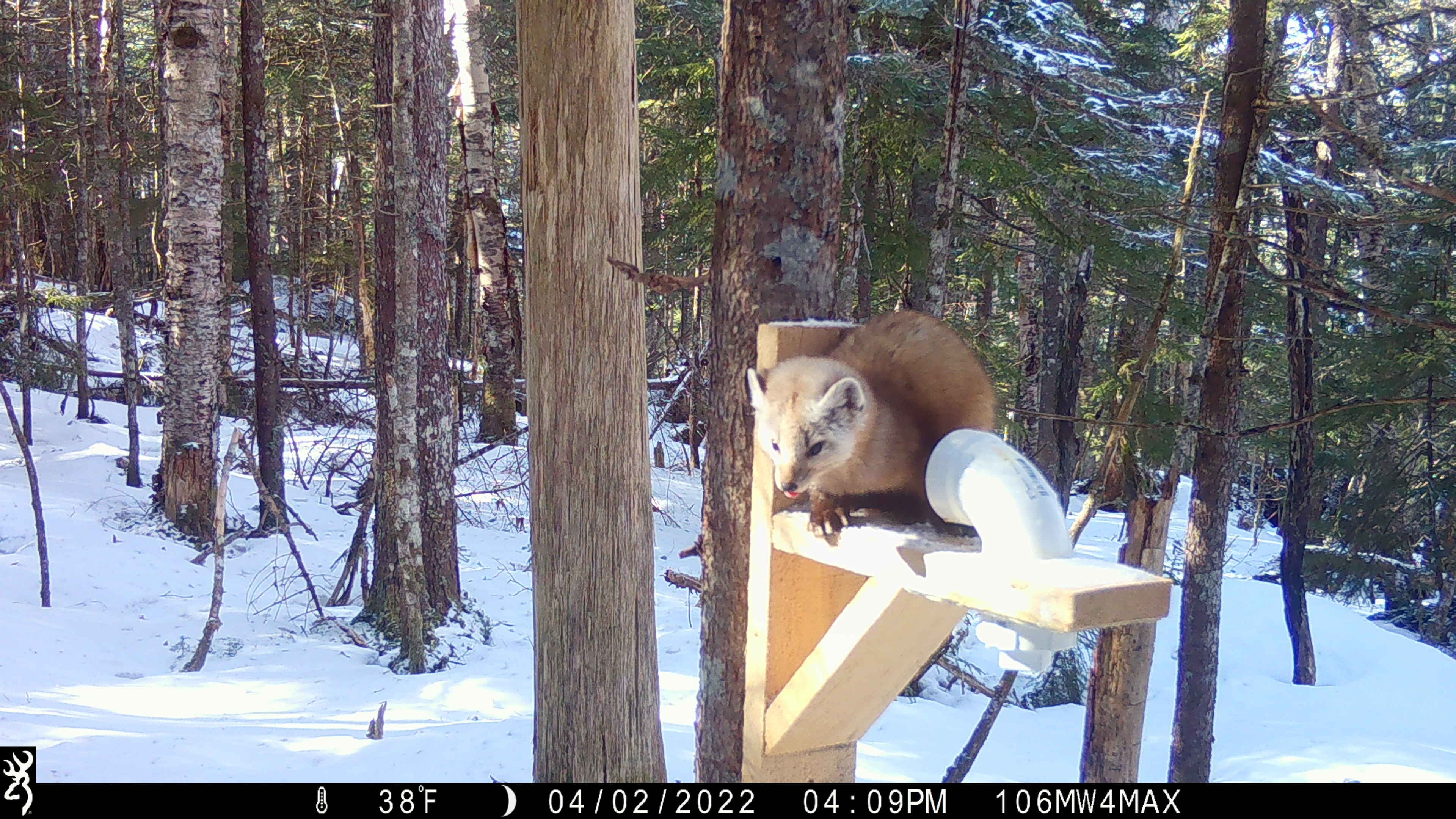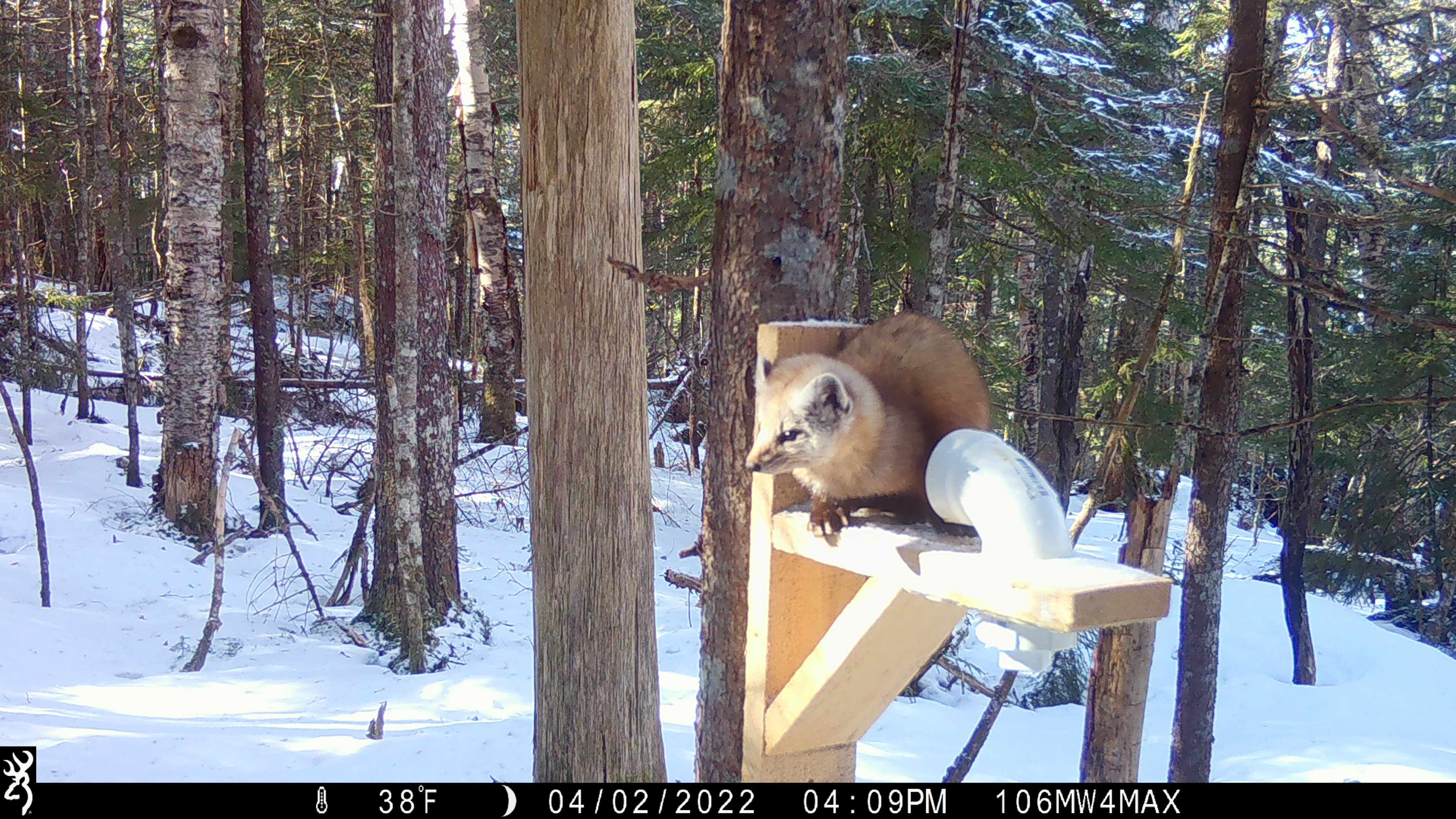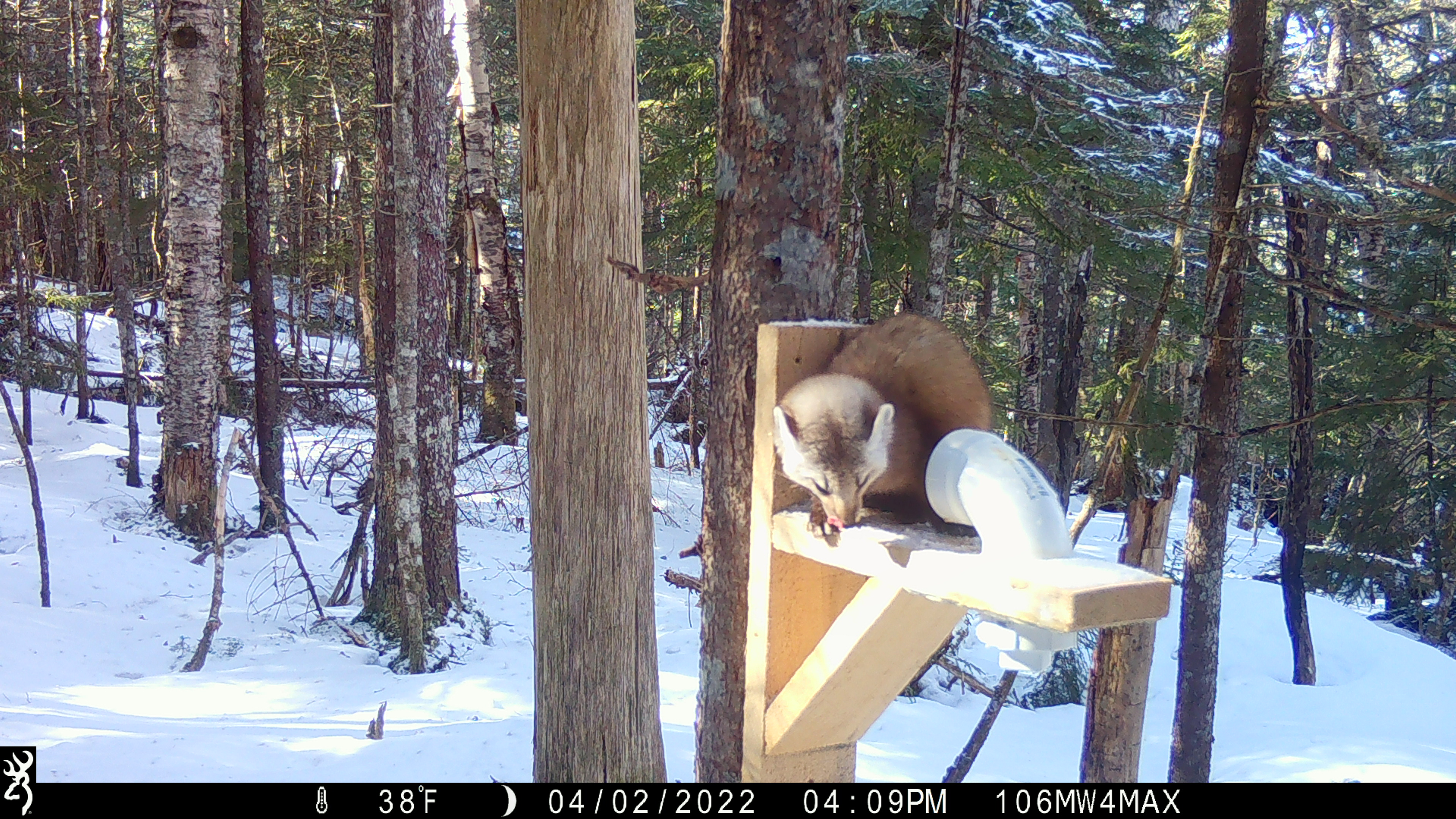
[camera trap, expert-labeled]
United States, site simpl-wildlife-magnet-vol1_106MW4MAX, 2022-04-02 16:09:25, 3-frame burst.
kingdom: Animalia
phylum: Chordata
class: Mammalia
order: Carnivora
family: Mustelidae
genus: Martes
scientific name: Martes americana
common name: american marten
American marten (Martes americana).